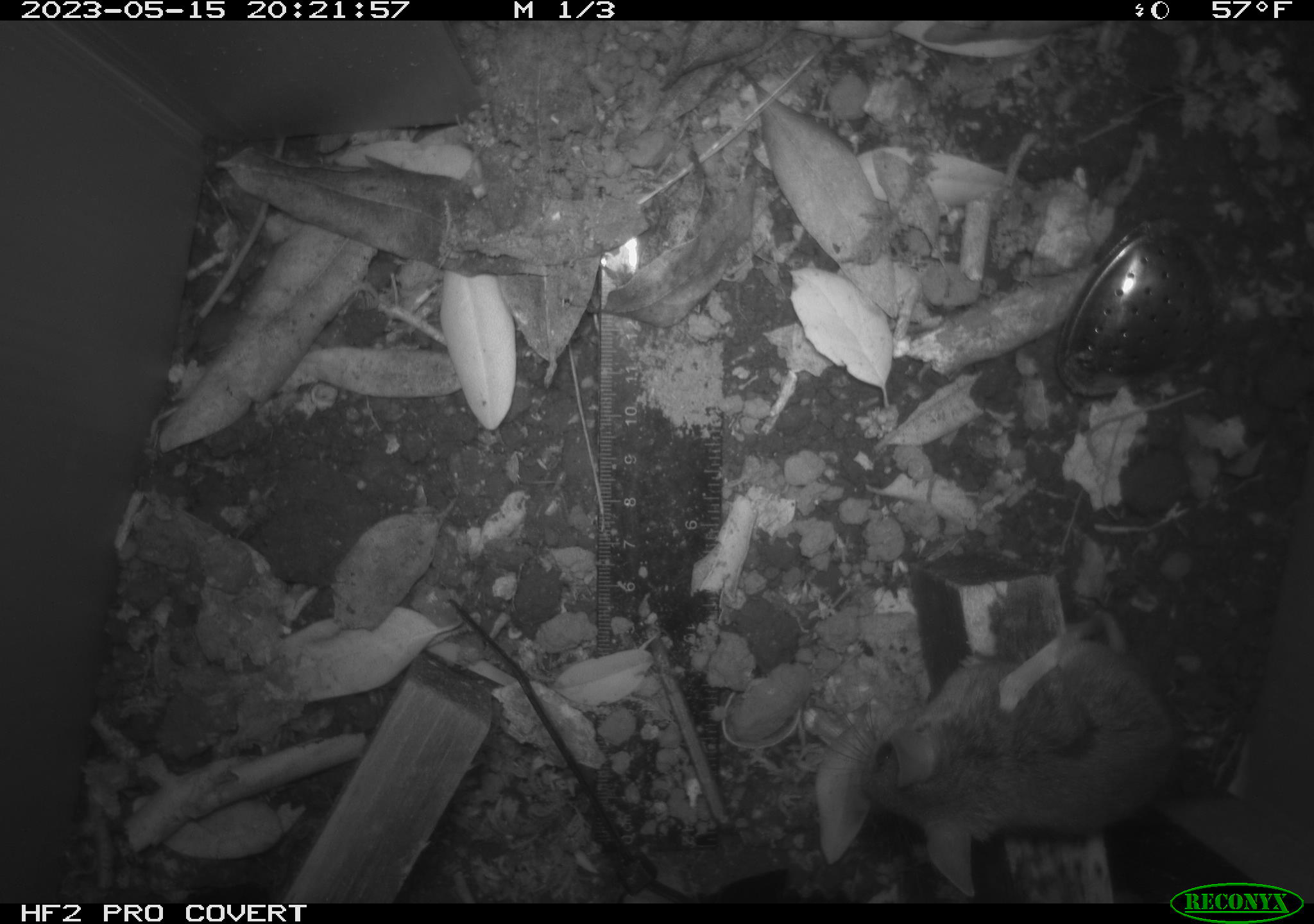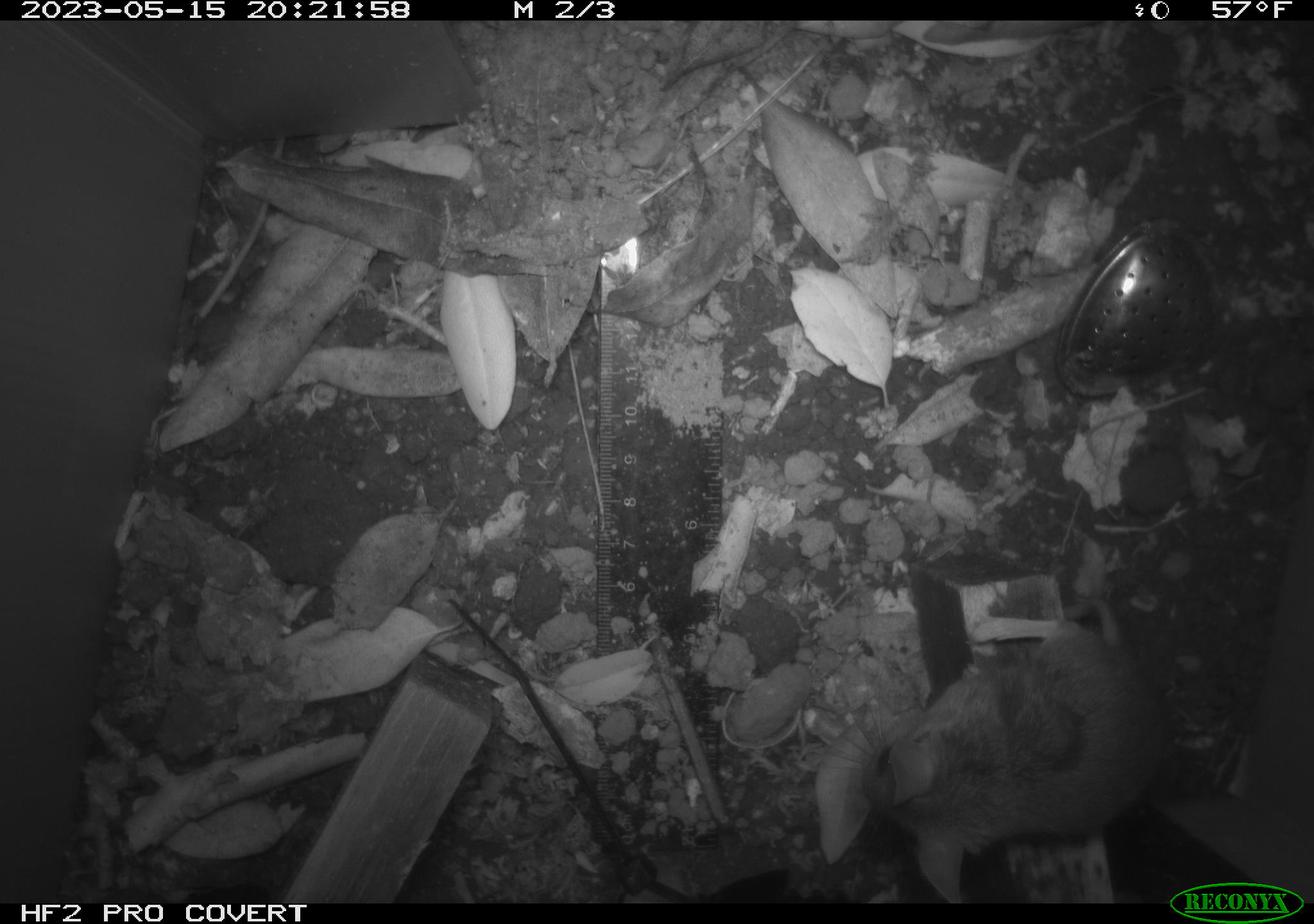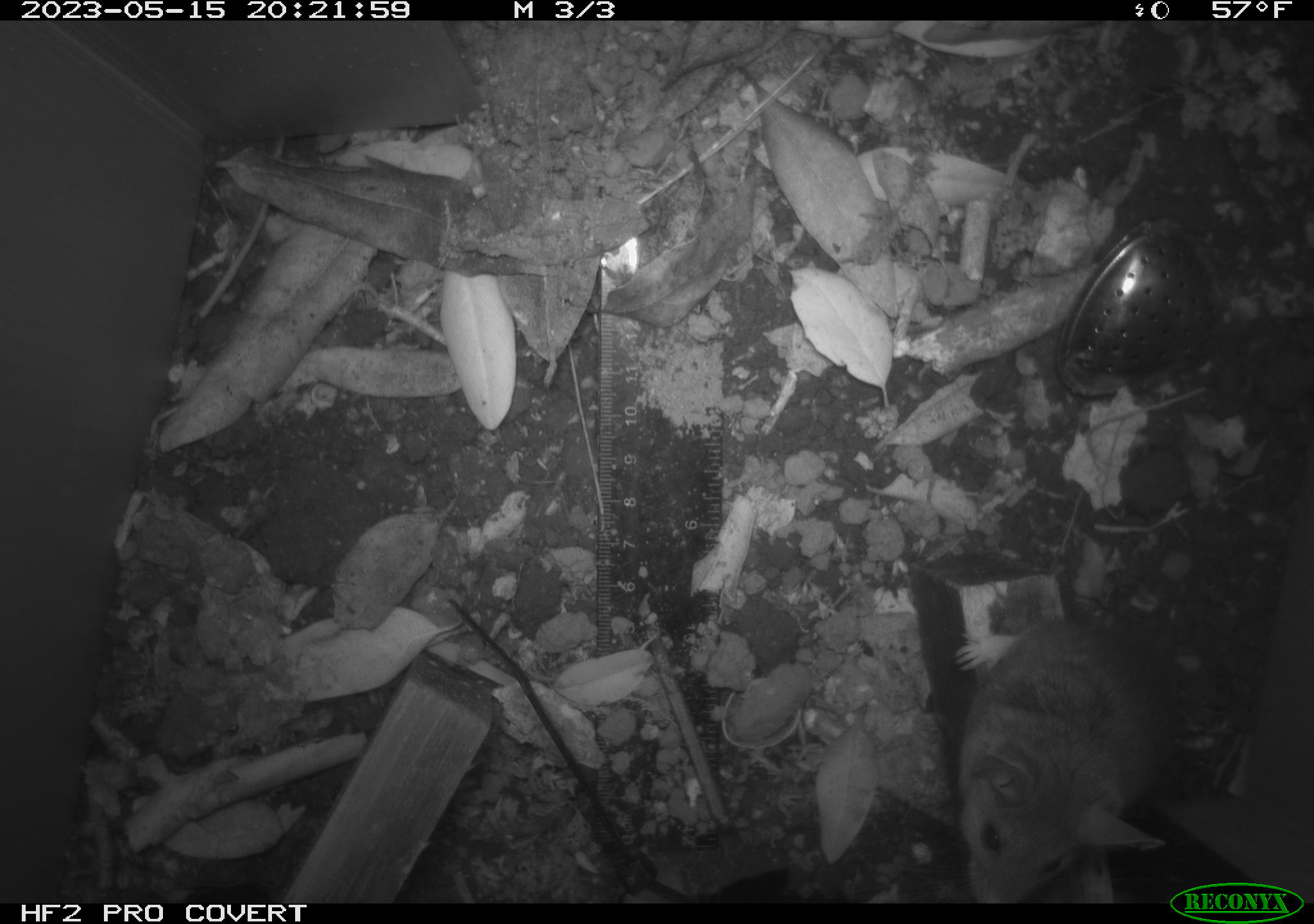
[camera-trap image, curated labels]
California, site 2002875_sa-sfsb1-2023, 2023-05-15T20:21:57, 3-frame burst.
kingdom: Animalia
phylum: Chordata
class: Mammalia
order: Rodentia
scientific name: Rodentia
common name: mouse species